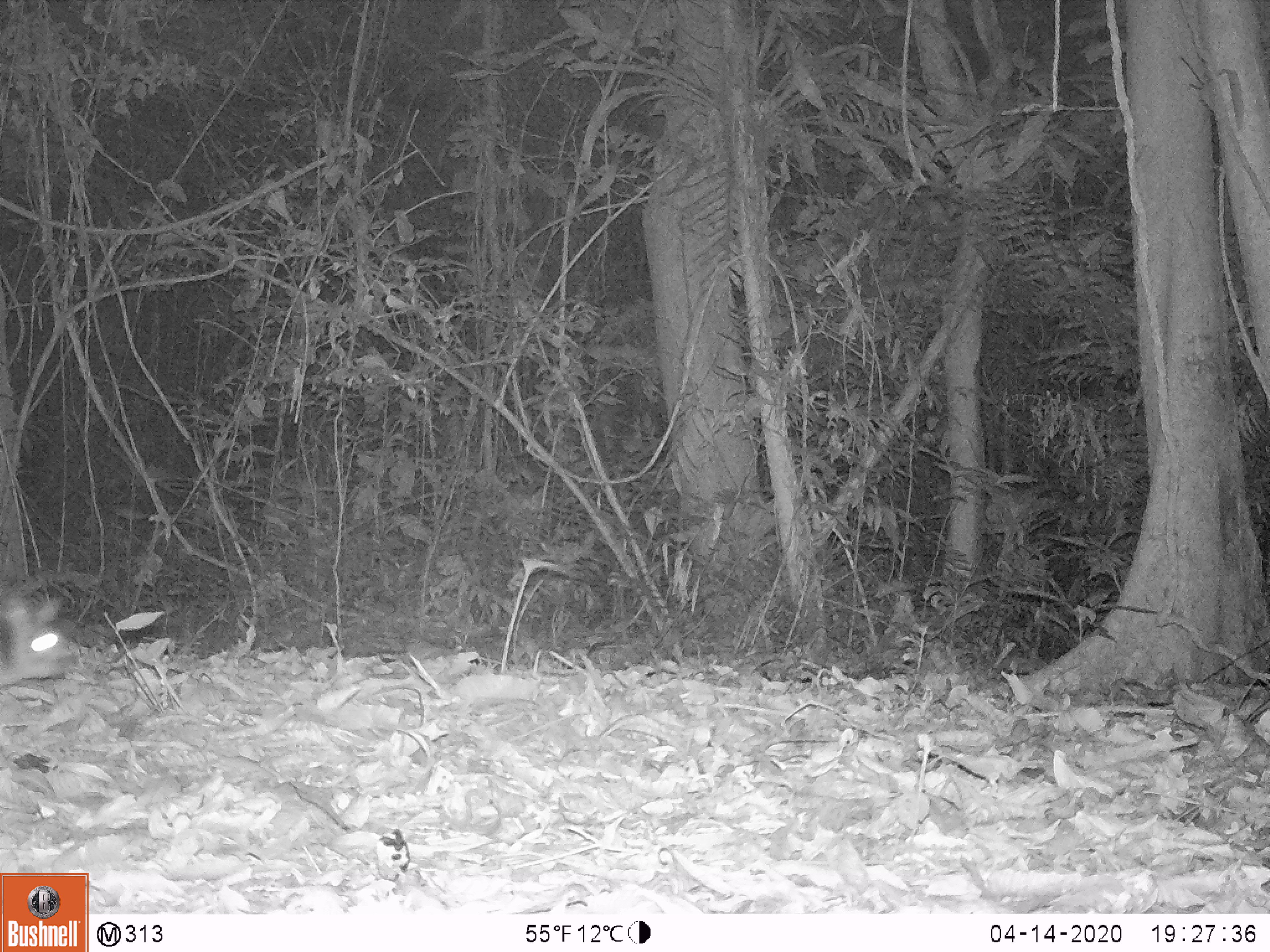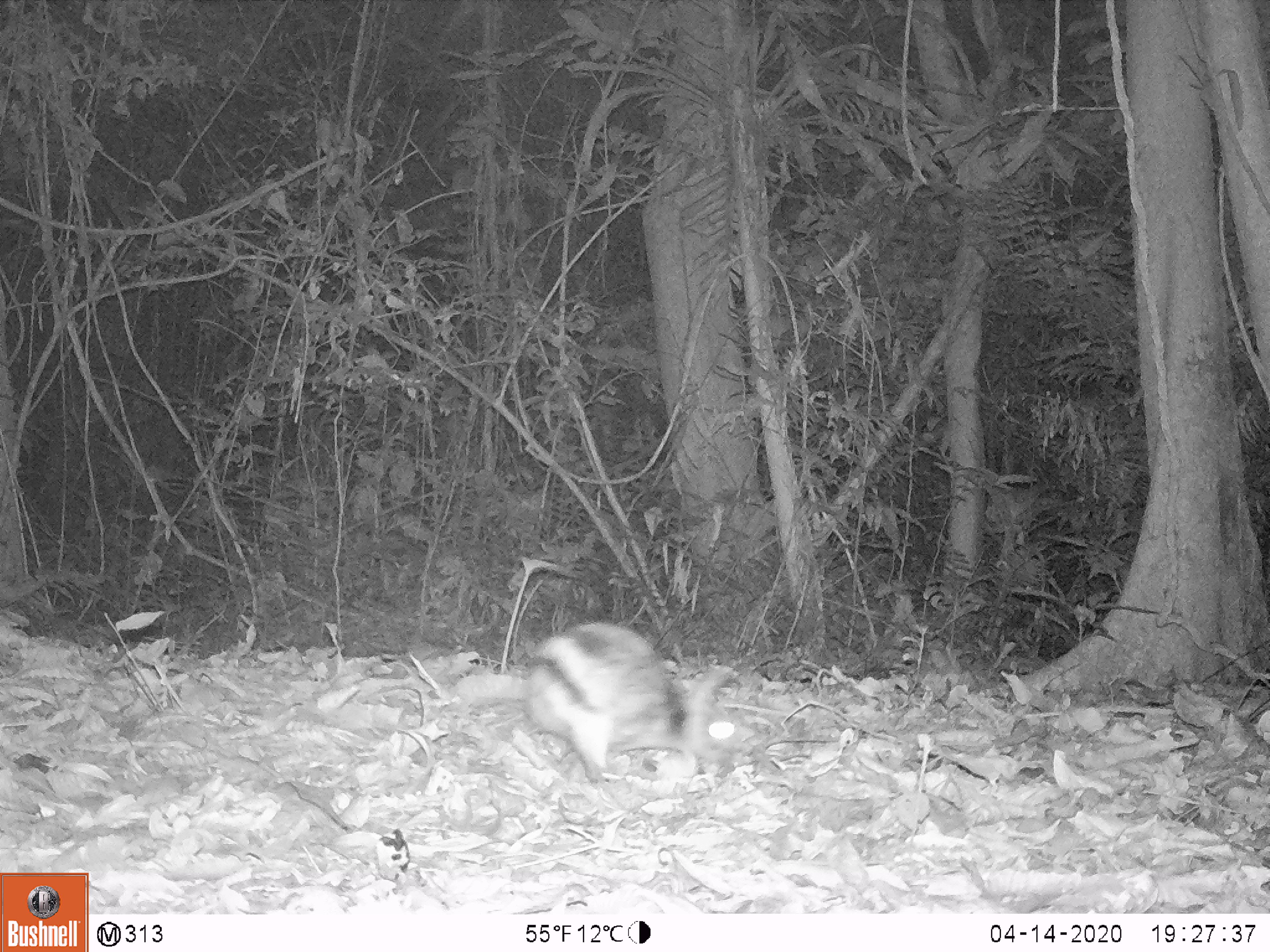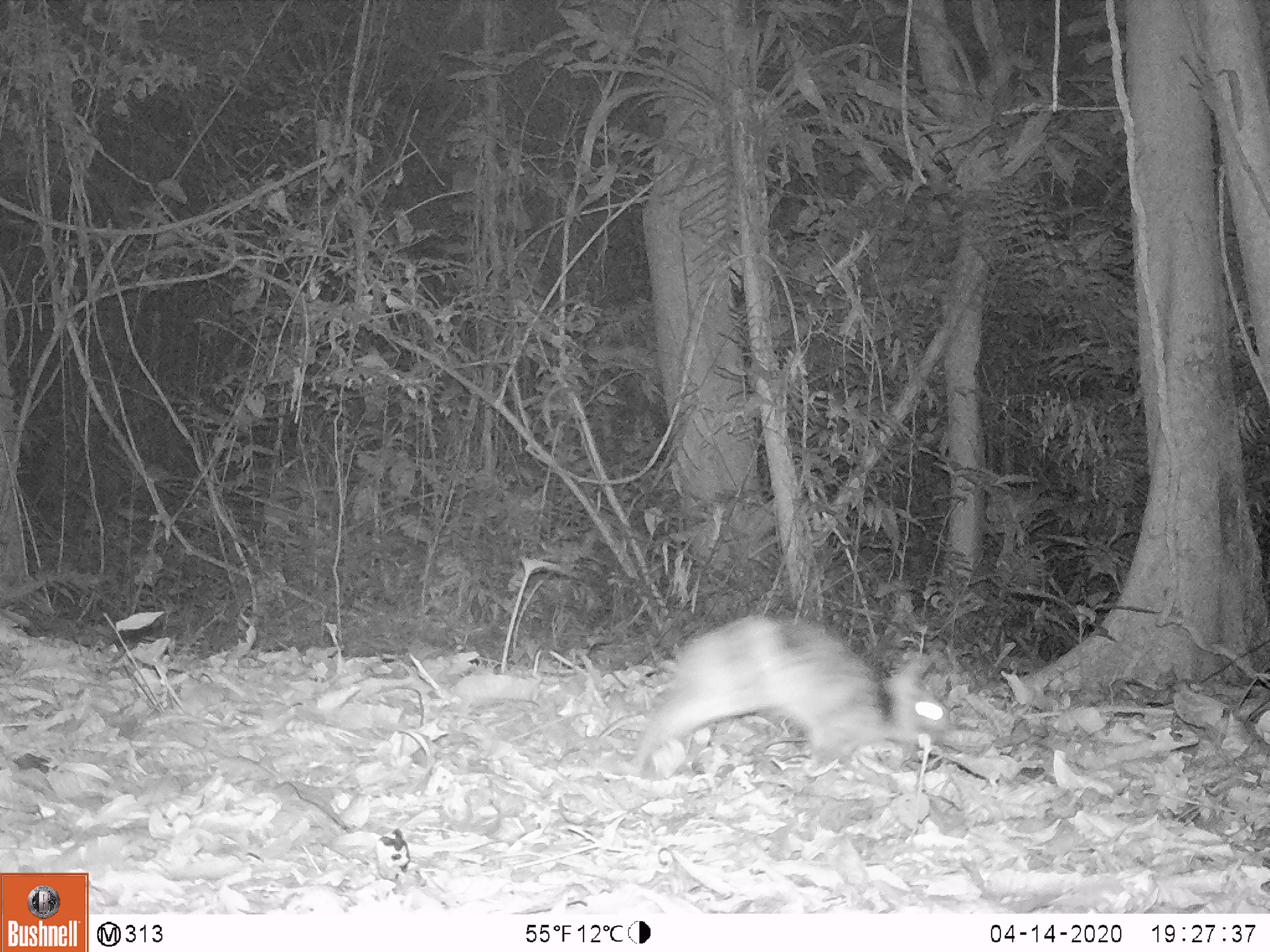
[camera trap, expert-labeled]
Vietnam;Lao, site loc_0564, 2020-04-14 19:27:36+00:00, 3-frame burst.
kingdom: Animalia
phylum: Chordata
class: Mammalia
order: Lagomorpha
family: Leporidae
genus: Nesolagus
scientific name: Nesolagus timminsi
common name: annamite striped rabbit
Annamite striped rabbit (Nesolagus timminsi). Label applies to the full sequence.